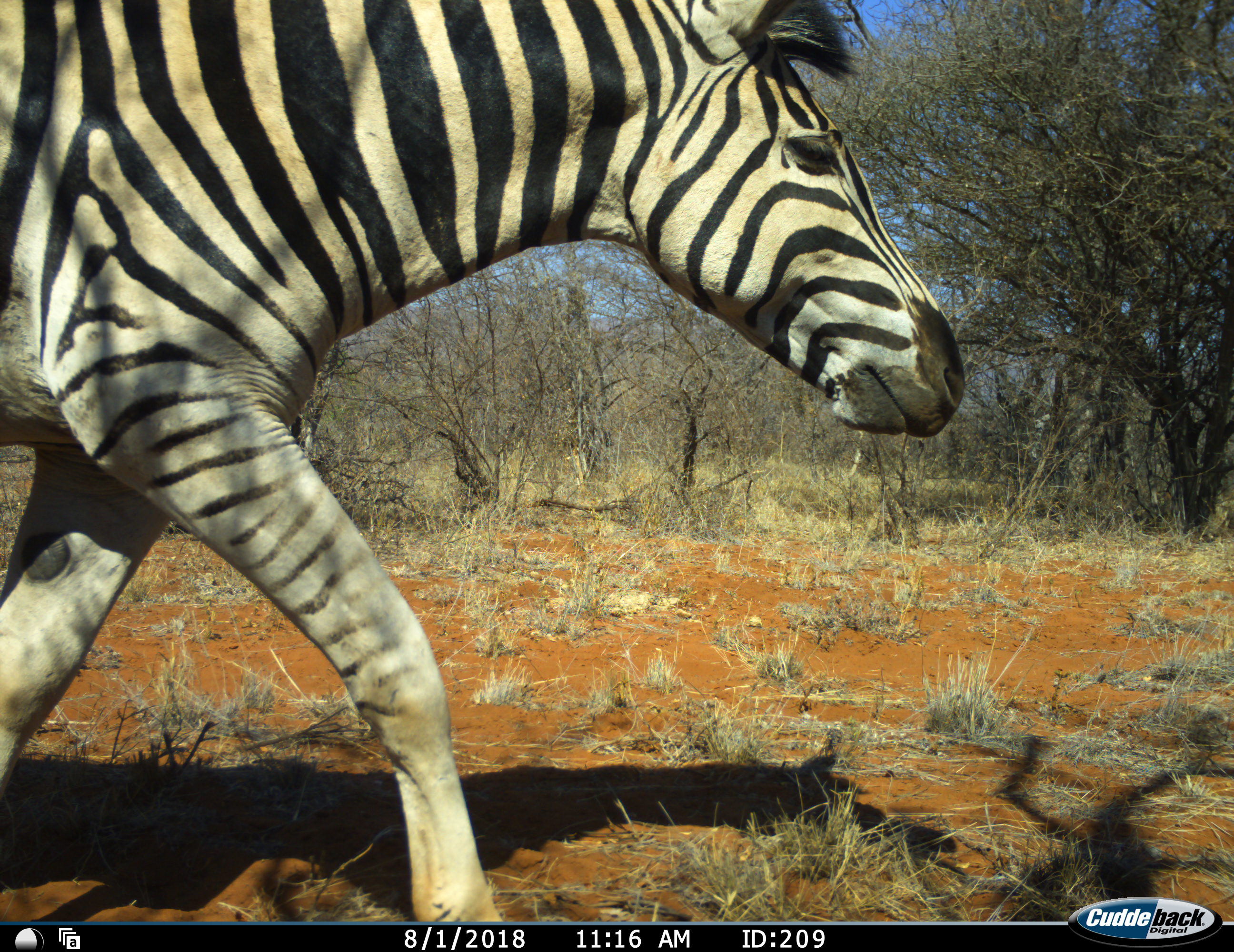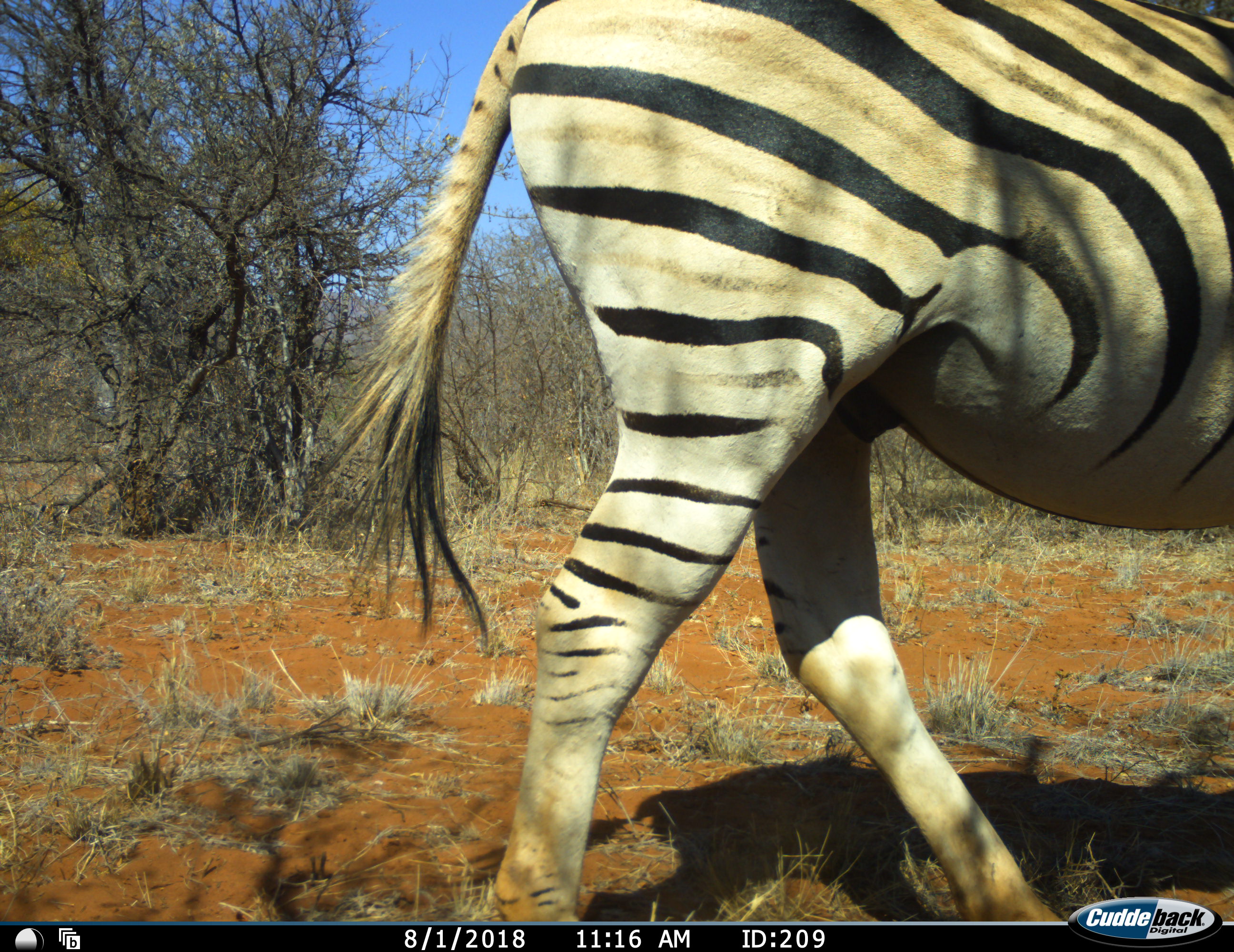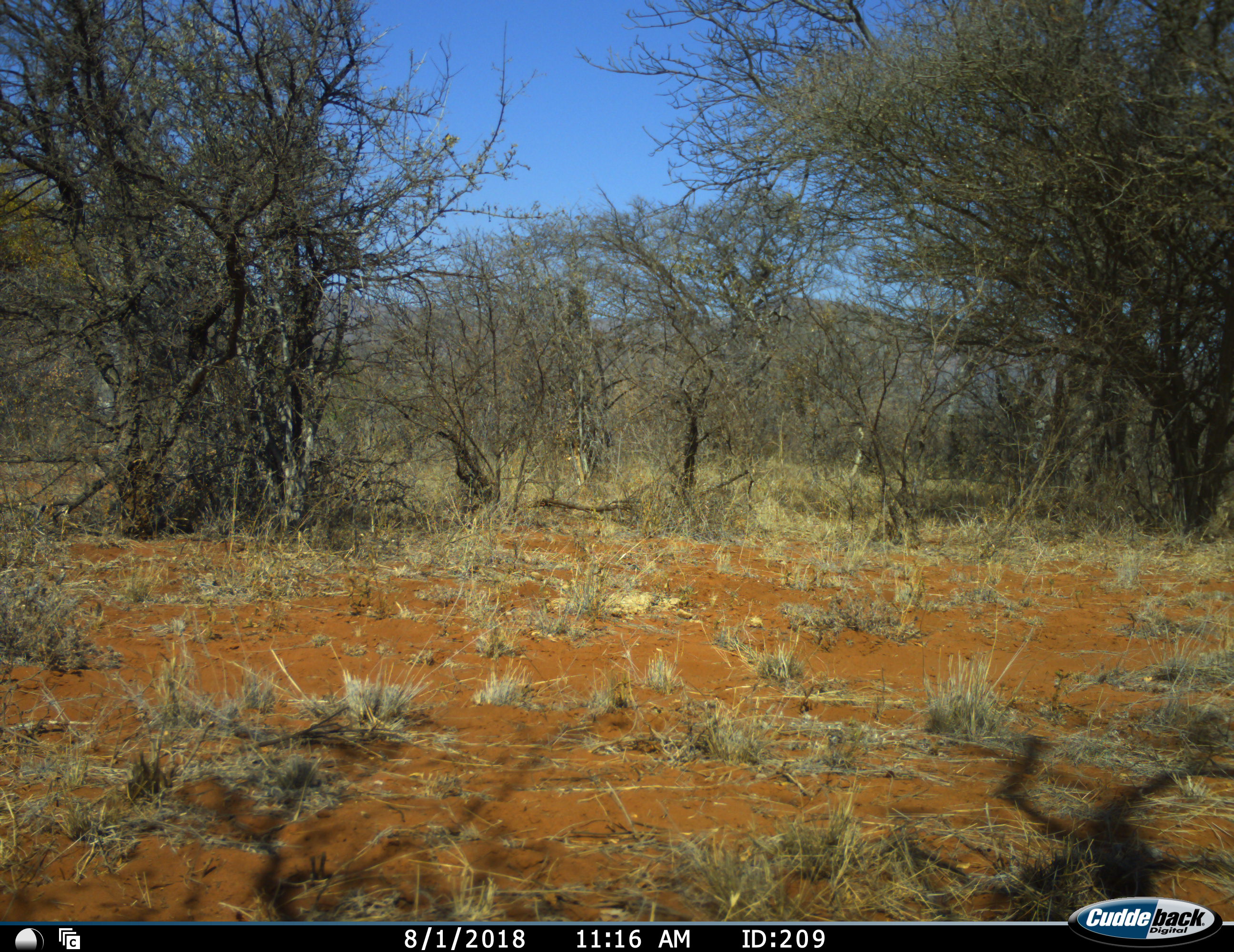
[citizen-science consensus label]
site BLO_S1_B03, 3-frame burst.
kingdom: Animalia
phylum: Chordata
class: Mammalia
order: Perissodactyla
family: Equidae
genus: Equus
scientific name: Equus quagga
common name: plains zebra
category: zebraplains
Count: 1.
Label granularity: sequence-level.